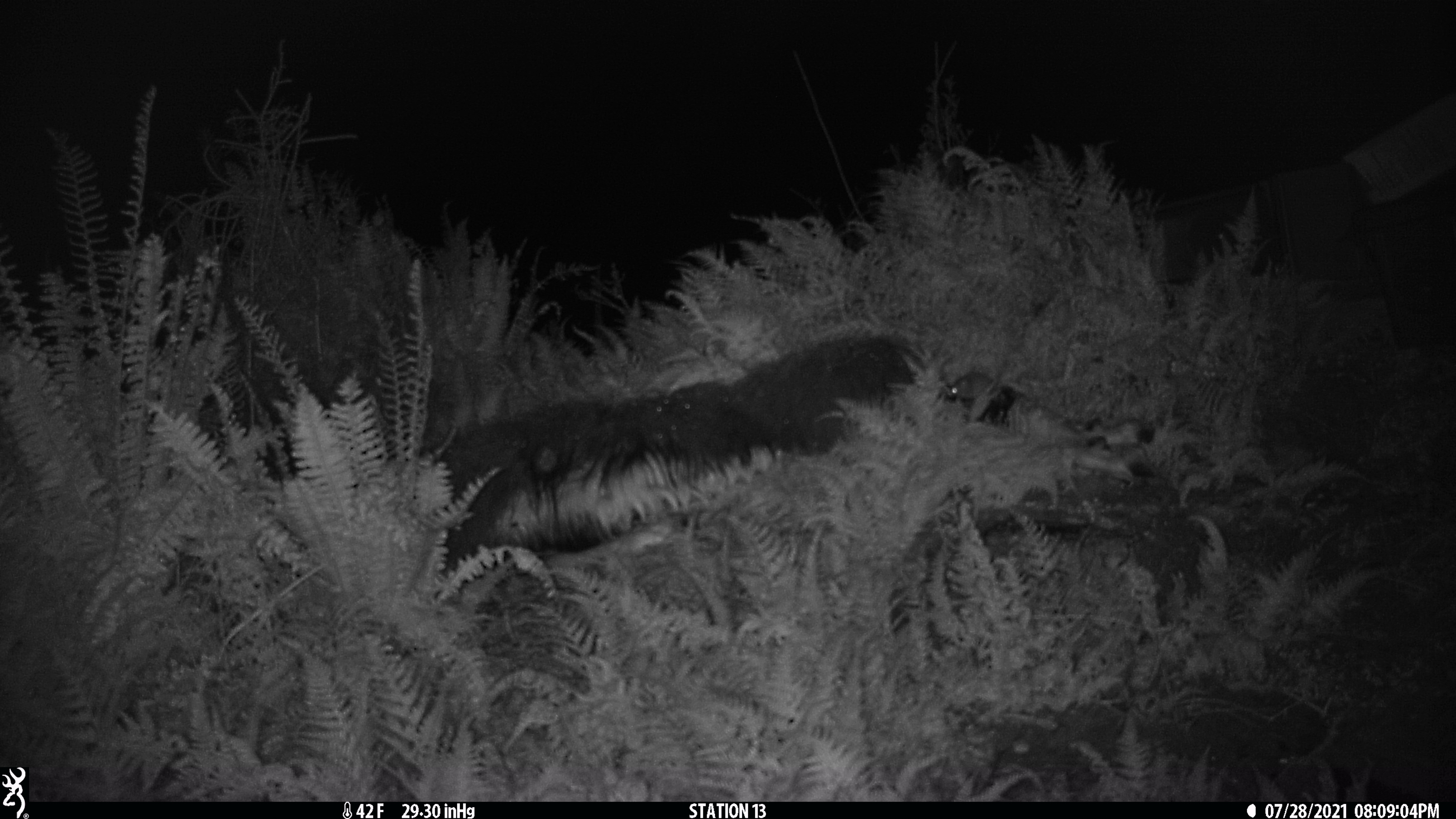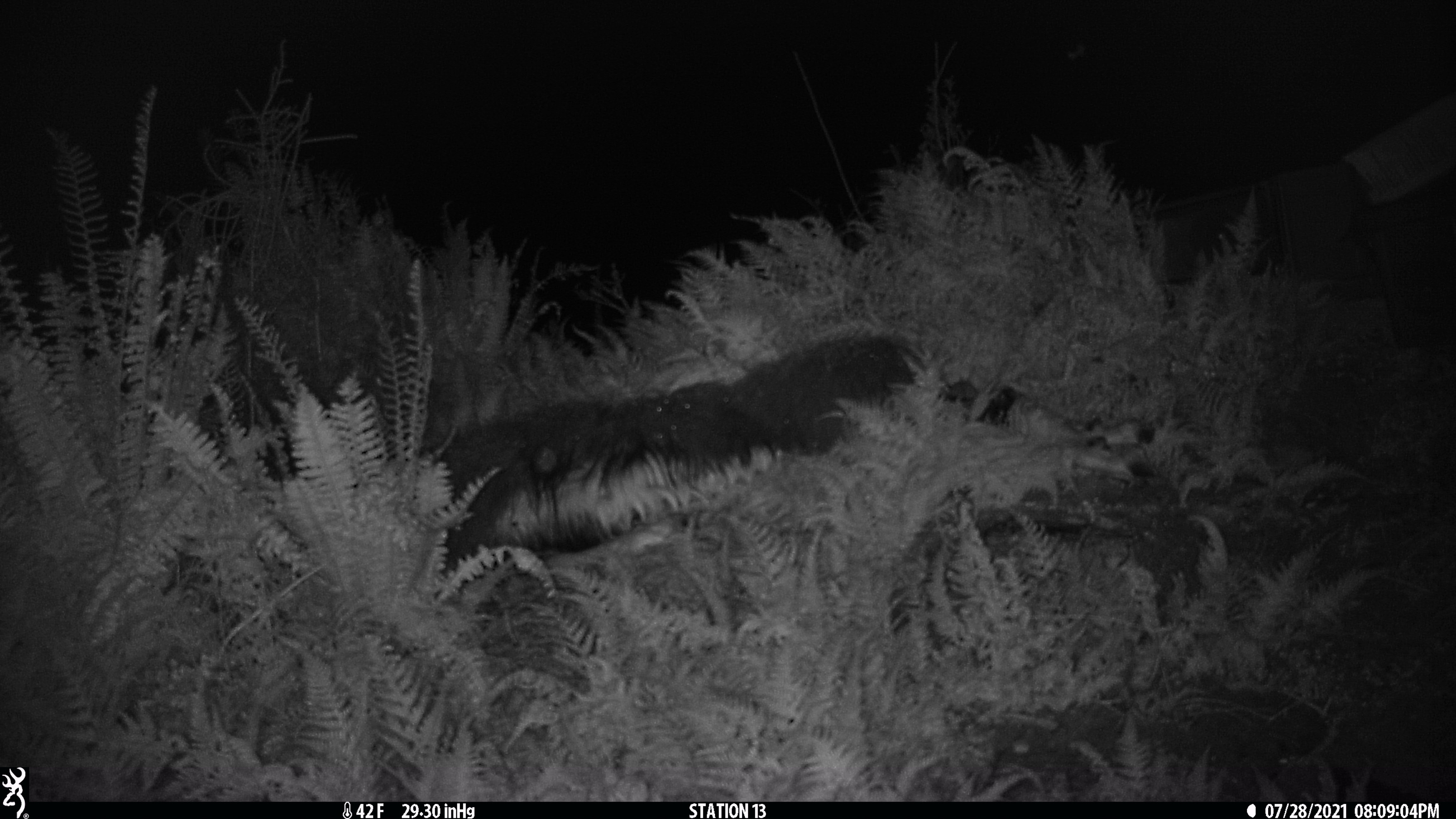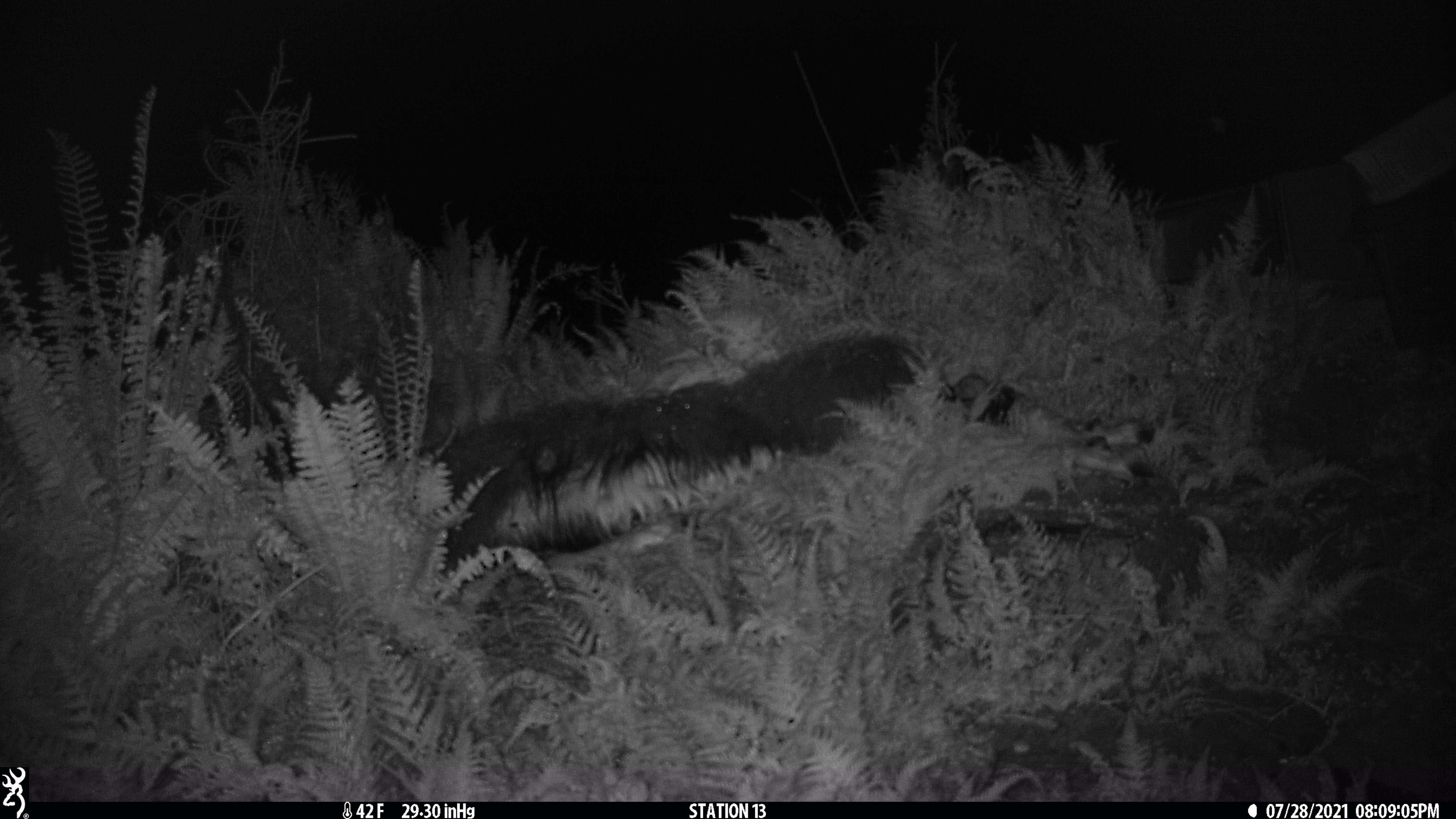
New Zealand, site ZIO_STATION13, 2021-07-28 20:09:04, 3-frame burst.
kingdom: Animalia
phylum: Chordata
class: Mammalia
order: Rodentia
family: Muridae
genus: Rattus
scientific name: Rattus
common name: rat